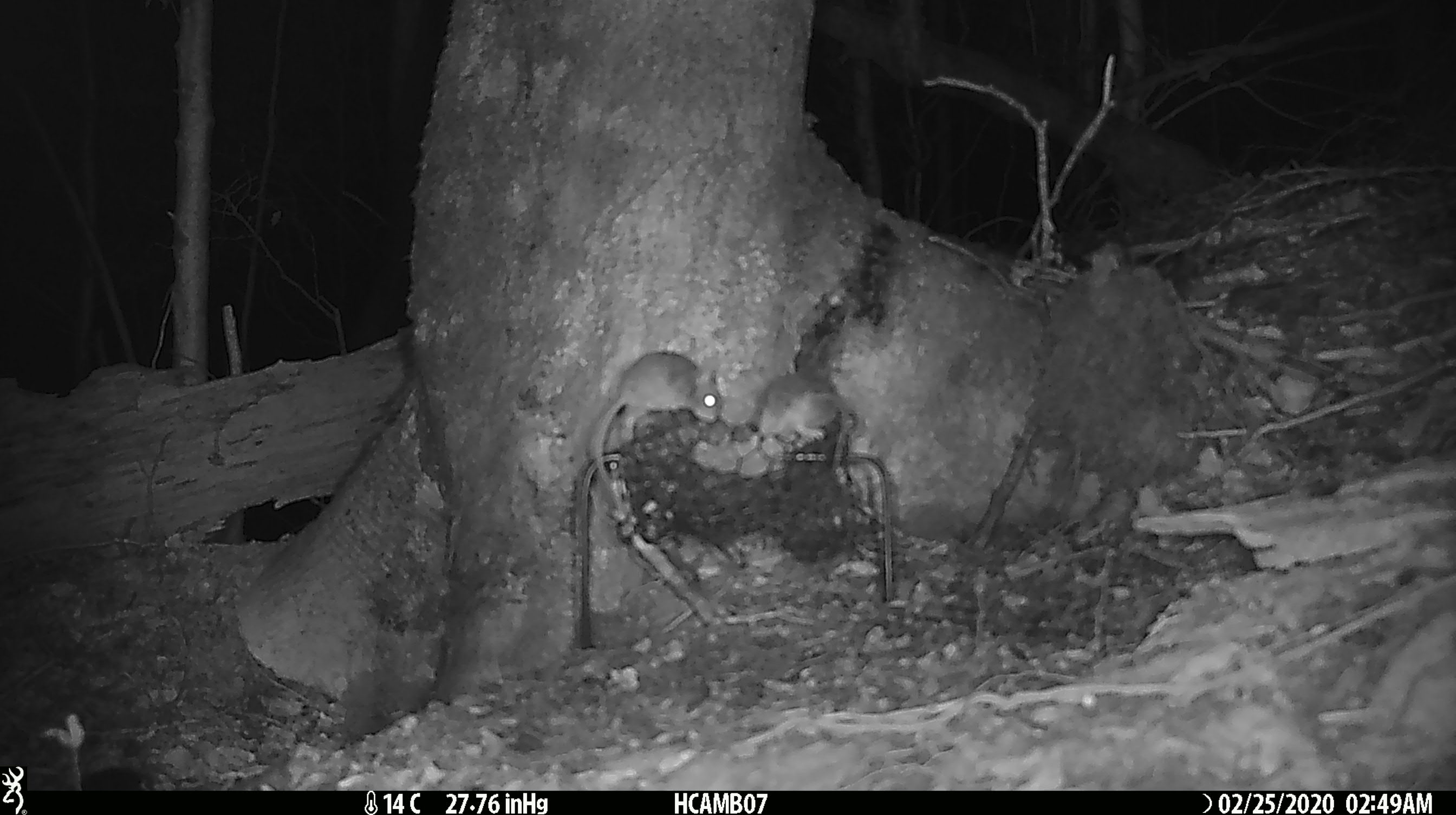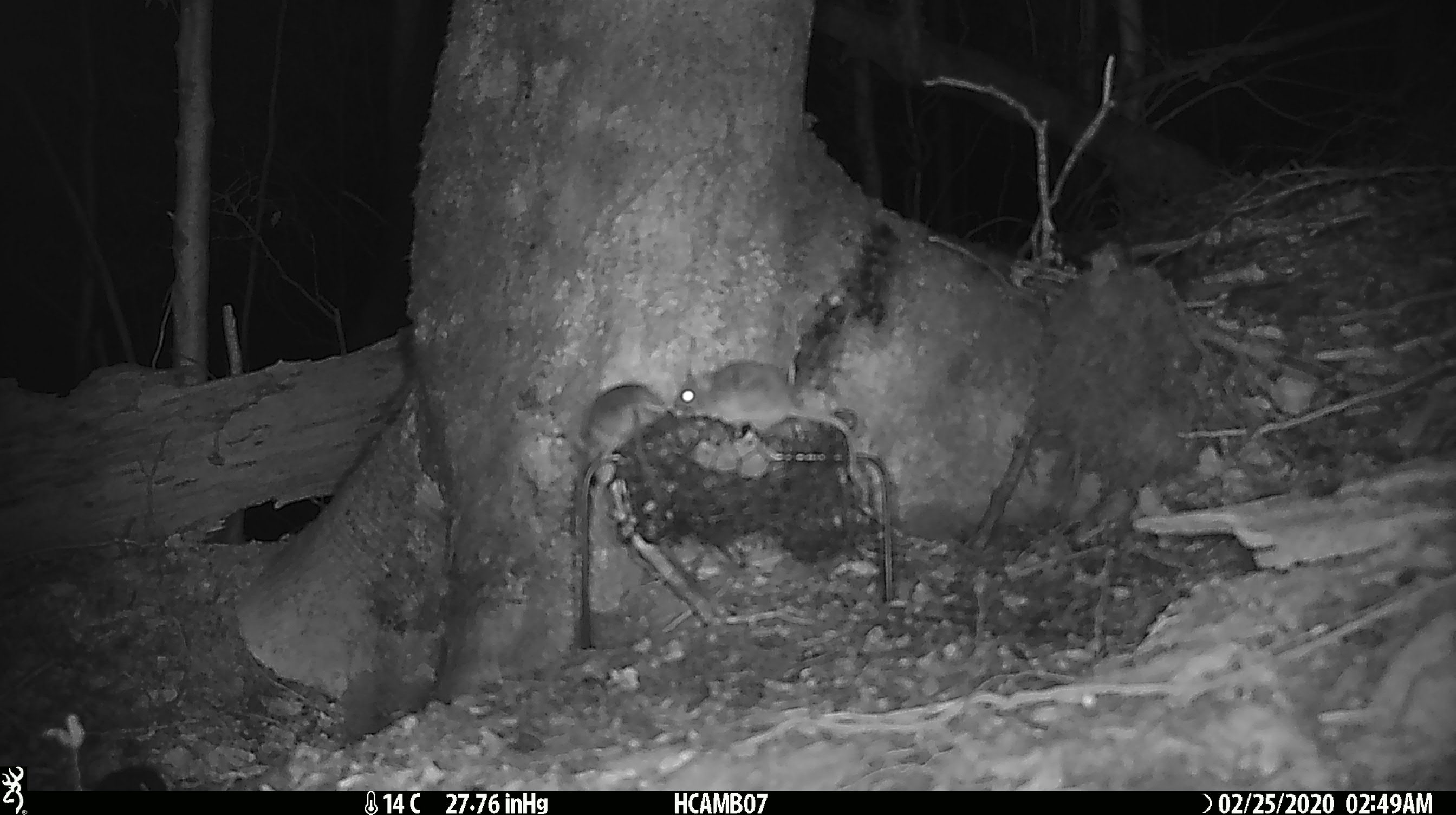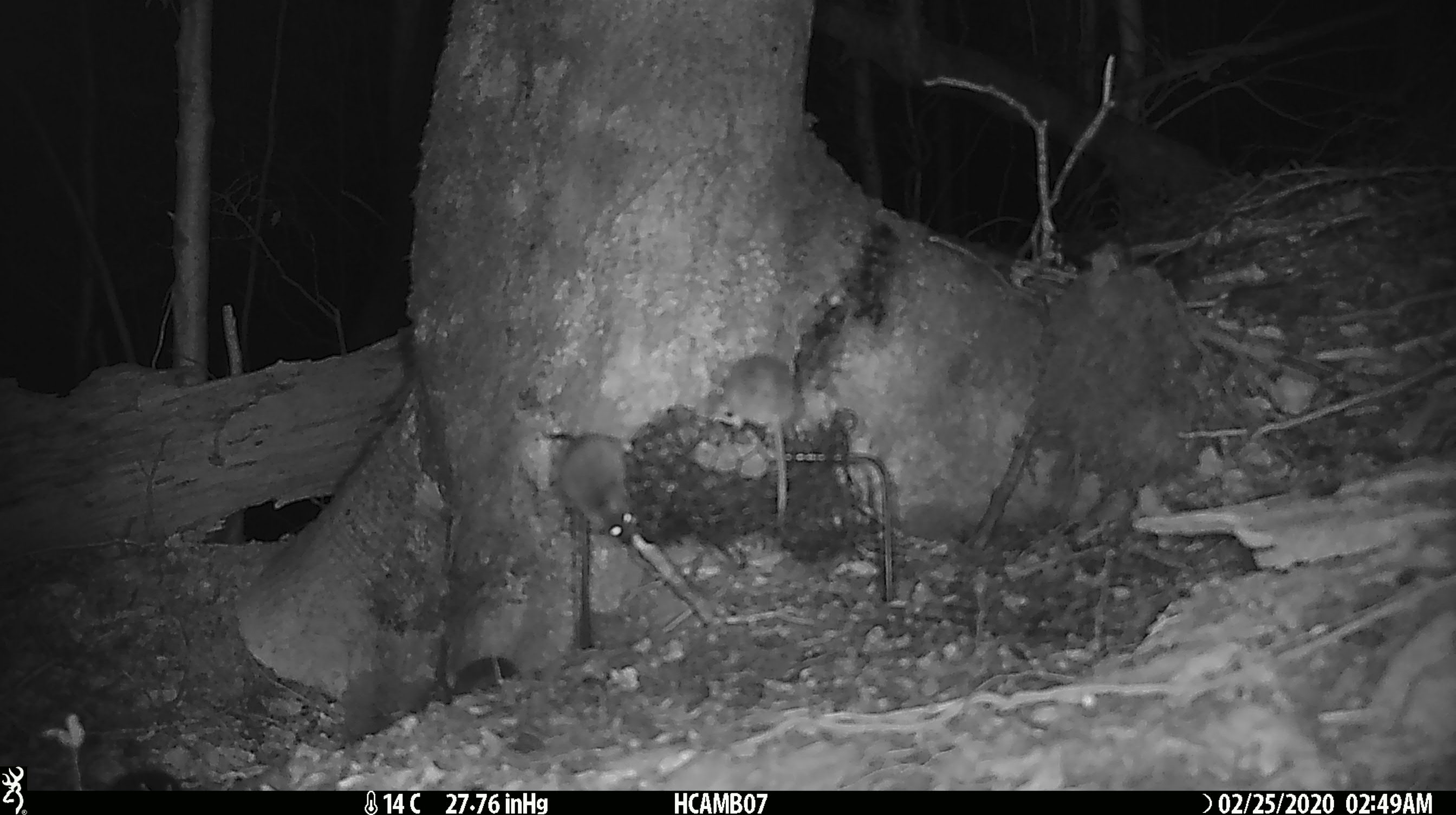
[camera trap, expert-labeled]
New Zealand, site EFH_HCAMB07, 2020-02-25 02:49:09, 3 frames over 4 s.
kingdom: Animalia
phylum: Chordata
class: Mammalia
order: Rodentia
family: Muridae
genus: Mus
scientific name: Mus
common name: mouse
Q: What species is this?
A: Mouse (Mus).